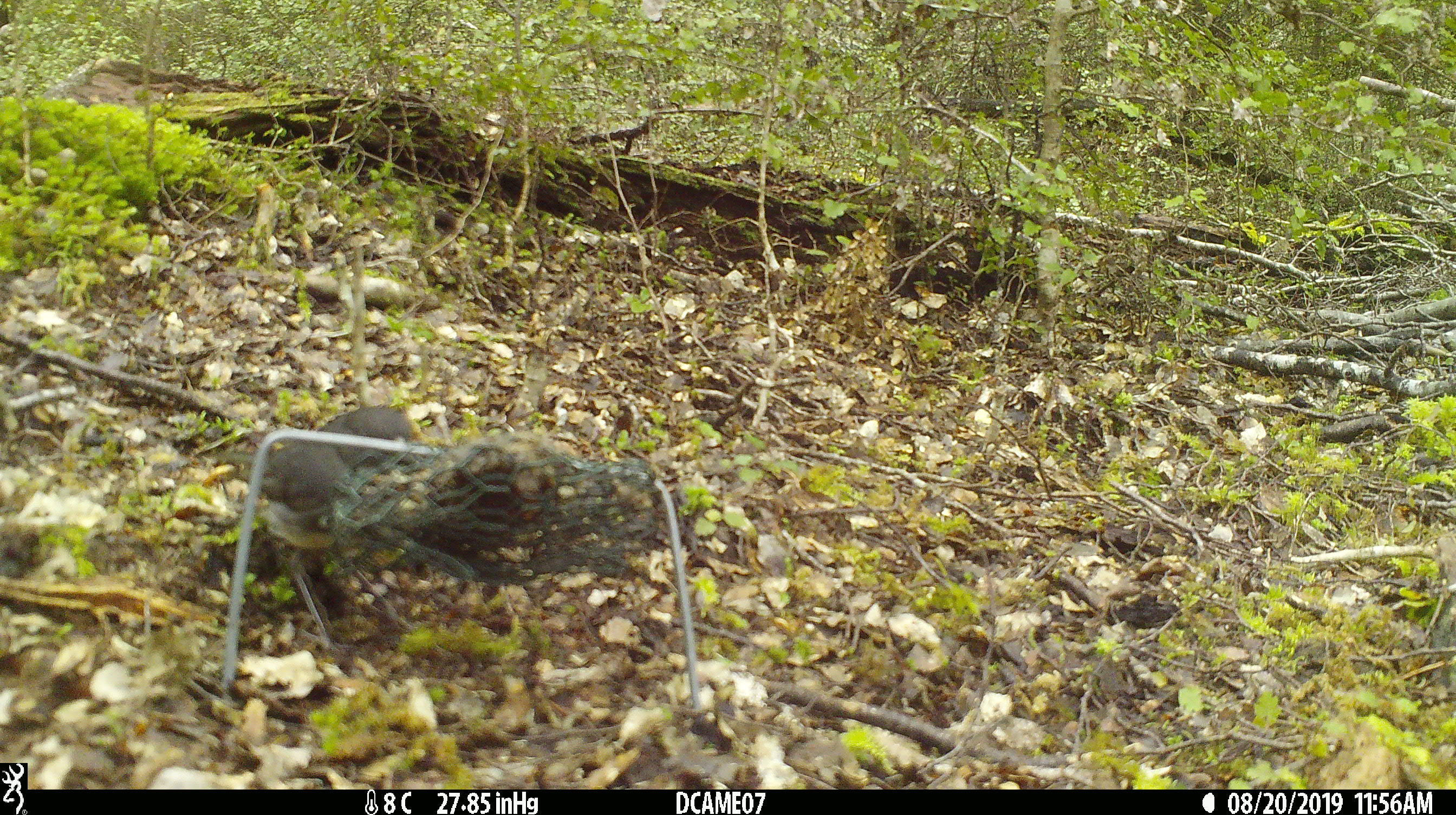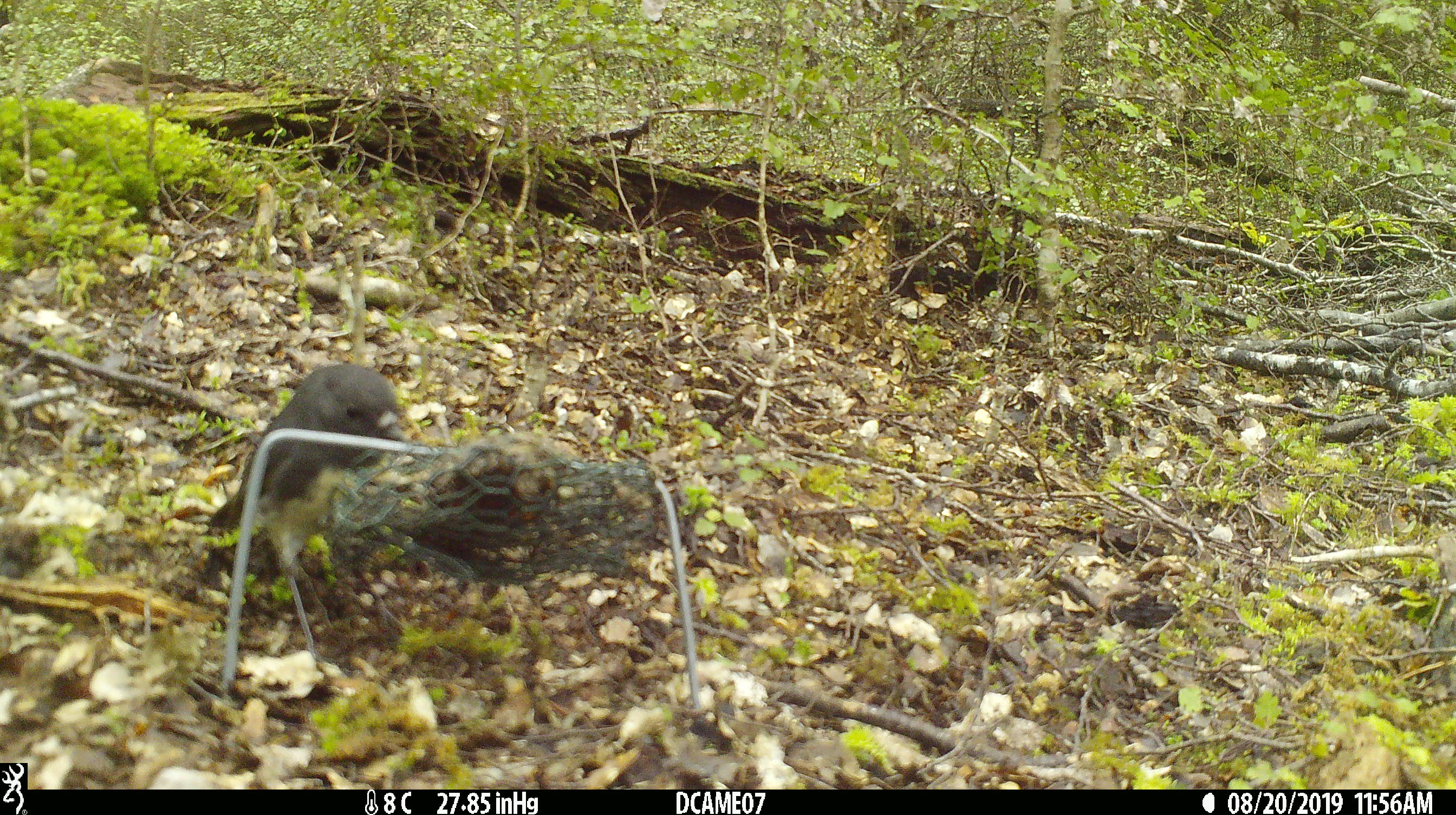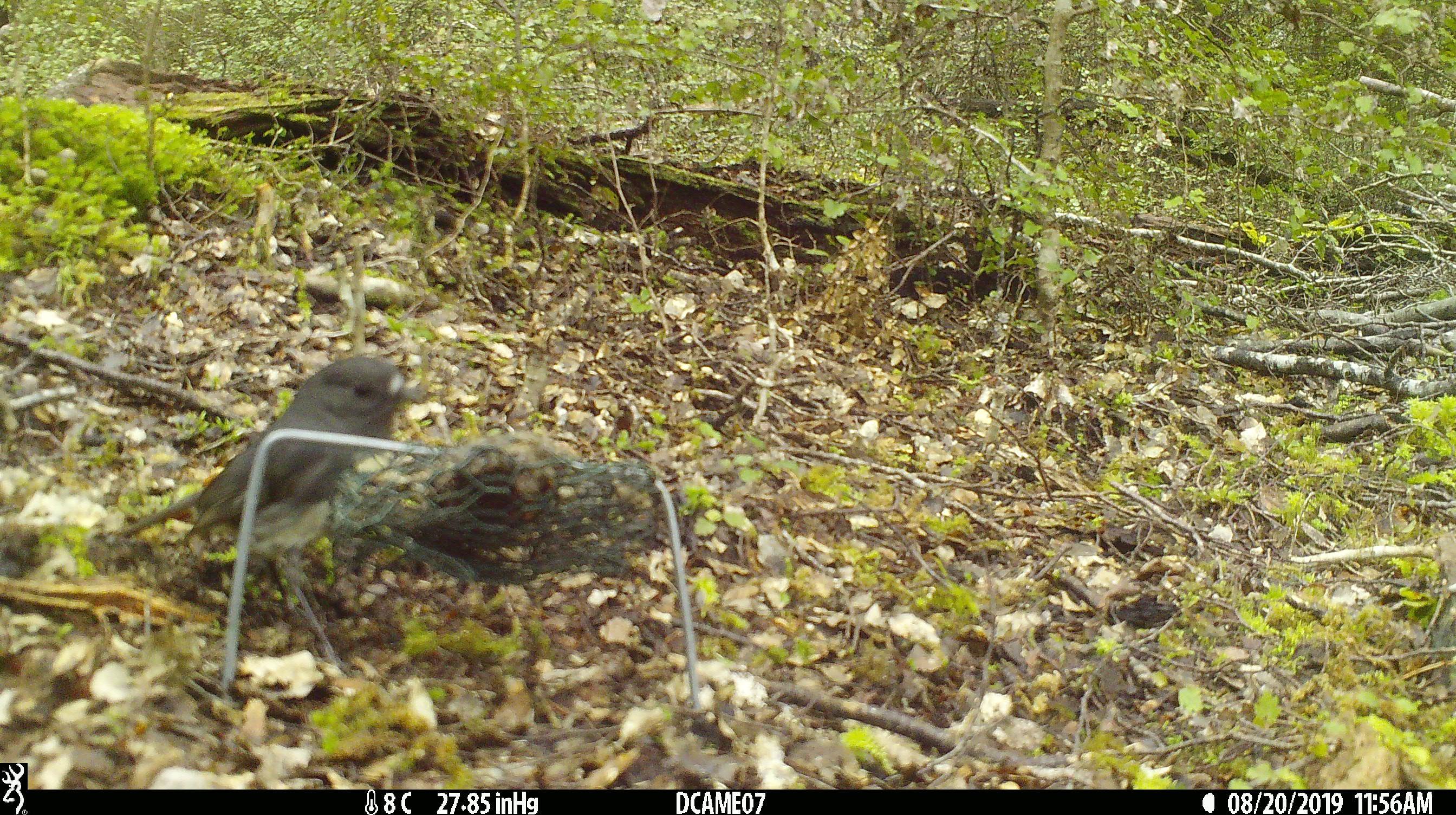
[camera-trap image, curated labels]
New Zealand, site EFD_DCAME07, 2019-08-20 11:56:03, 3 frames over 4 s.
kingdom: Animalia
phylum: Chordata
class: Aves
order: Passeriformes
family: Petroicidae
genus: Petroica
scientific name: Petroica australis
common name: new zealand robin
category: robin